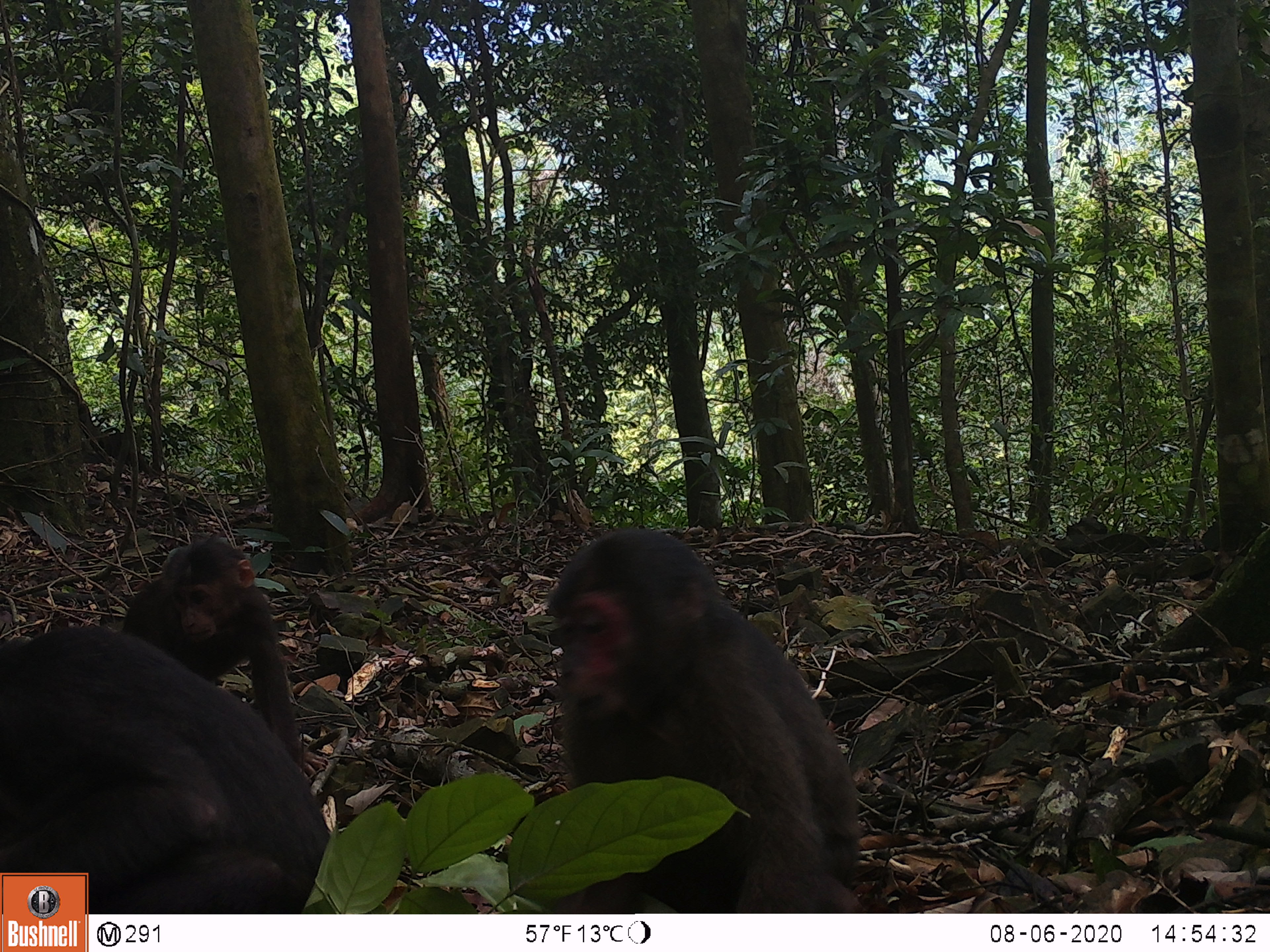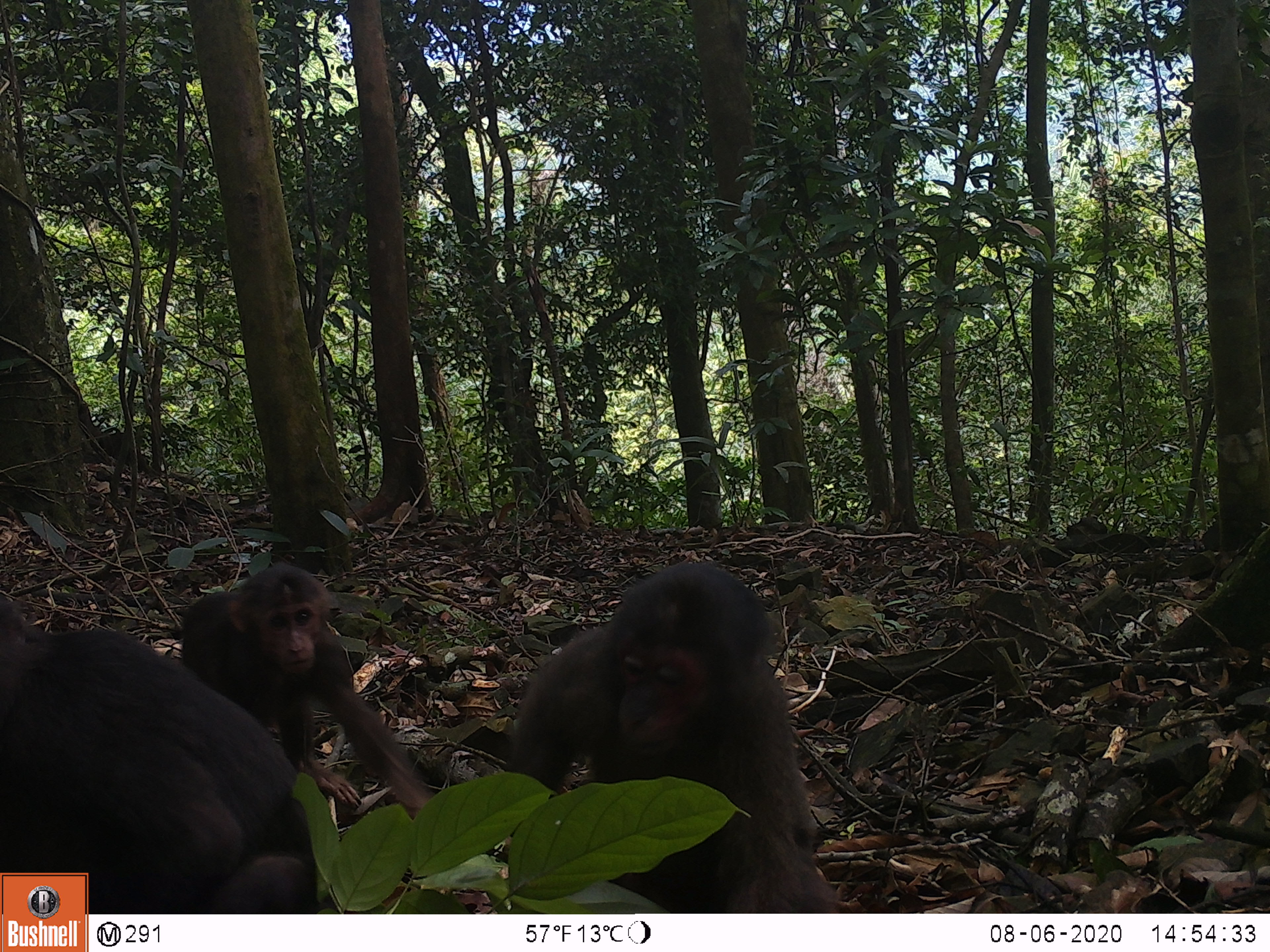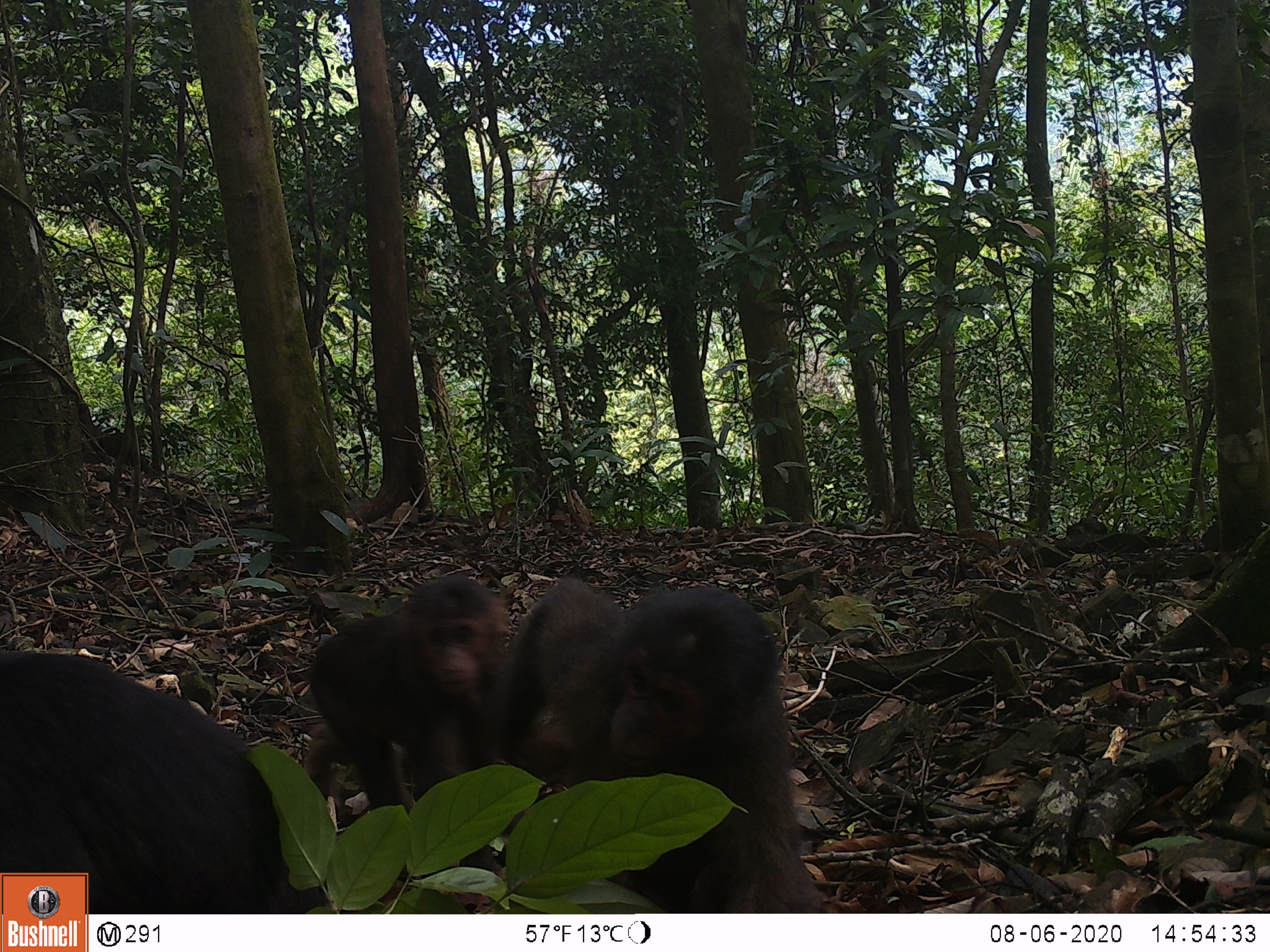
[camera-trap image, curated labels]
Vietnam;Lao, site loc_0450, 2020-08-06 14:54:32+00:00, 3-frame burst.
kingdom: Animalia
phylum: Chordata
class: Mammalia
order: Primates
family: Cercopithecidae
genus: Macaca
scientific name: Macaca arctoides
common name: stump-tailed macaque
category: stump tailed macaque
Stump tailed macaque (stump-tailed macaque) (Macaca arctoides). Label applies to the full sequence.